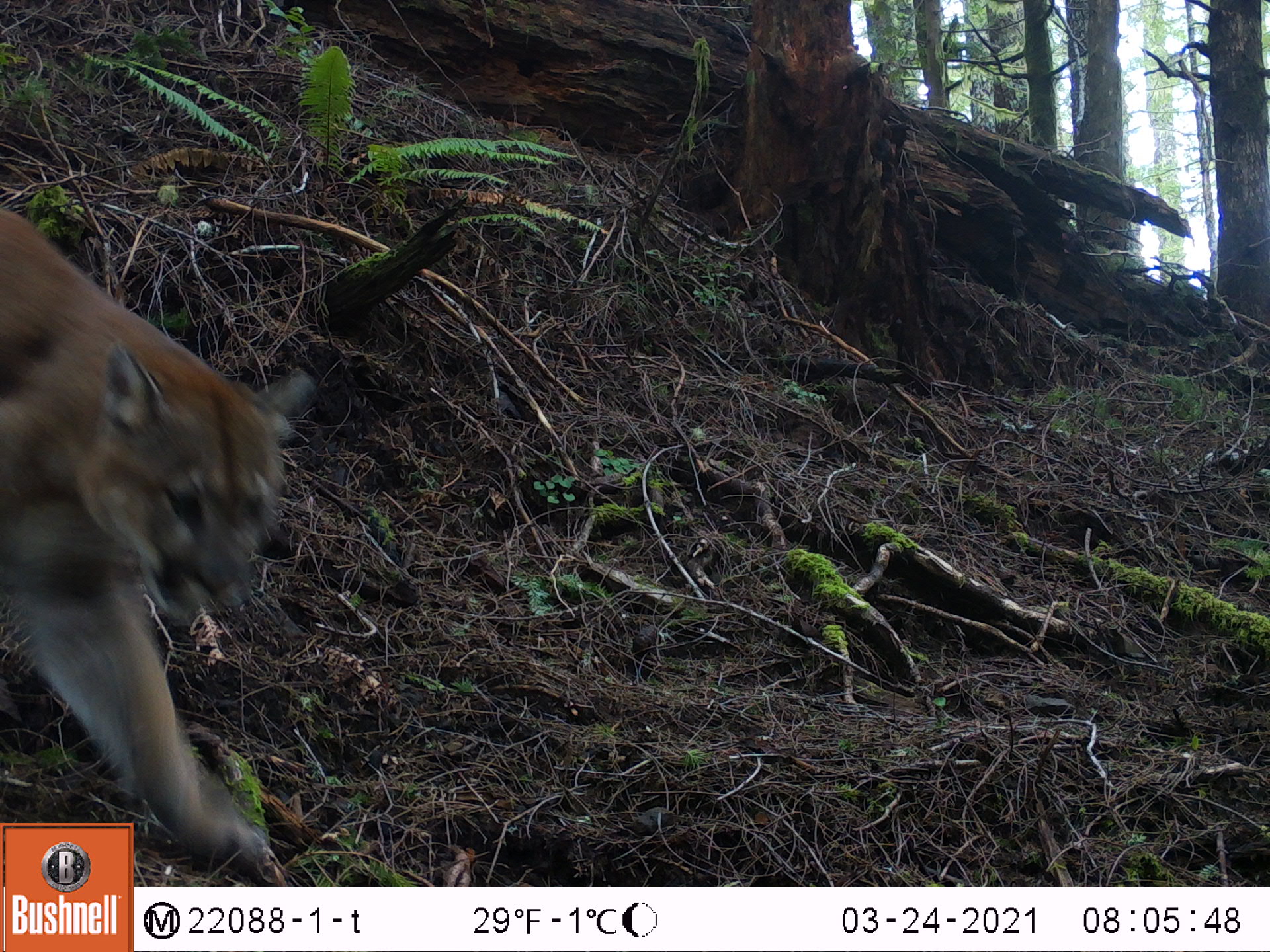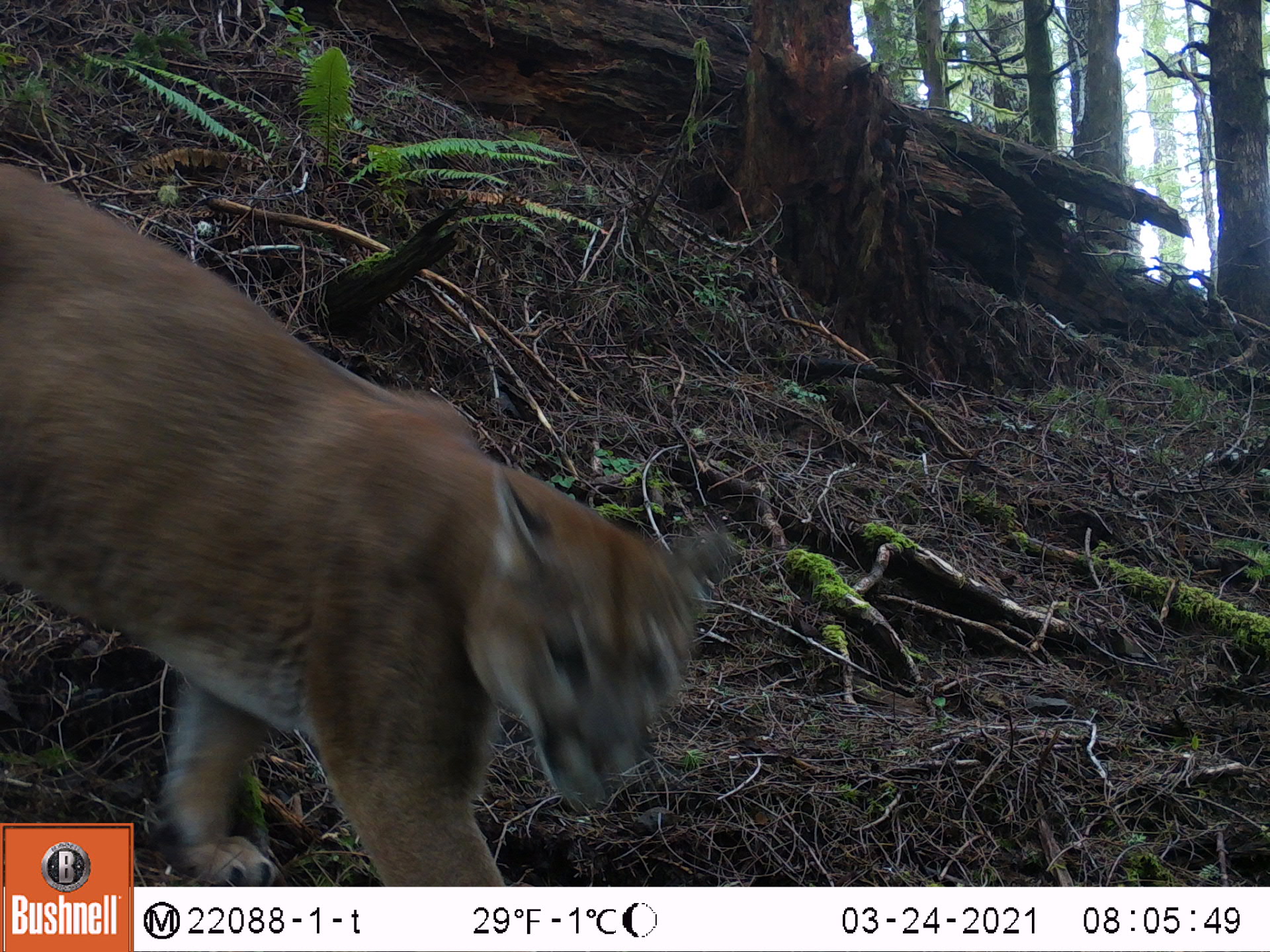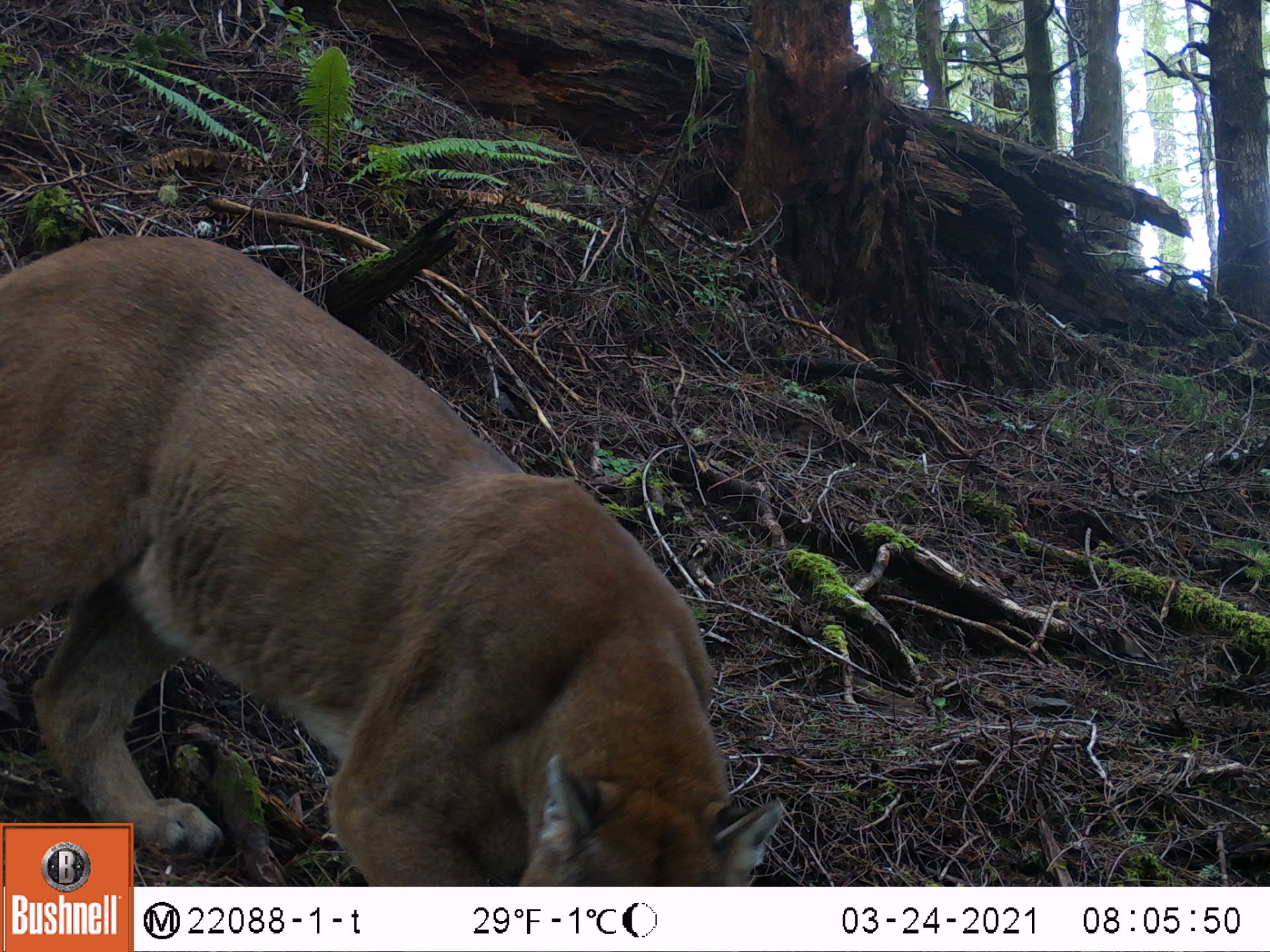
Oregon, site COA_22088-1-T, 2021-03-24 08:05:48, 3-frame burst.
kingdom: Animalia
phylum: Chordata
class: Mammalia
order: Carnivora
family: Felidae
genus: Puma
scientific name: Puma concolor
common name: cougar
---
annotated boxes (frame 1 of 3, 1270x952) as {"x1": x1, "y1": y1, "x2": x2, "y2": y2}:
cougar: {"x1": 0, "y1": 184, "x2": 336, "y2": 819}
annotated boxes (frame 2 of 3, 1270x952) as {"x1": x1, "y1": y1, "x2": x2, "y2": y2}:
cougar: {"x1": 0, "y1": 151, "x2": 745, "y2": 819}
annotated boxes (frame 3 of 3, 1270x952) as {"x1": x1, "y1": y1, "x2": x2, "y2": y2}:
cougar: {"x1": 132, "y1": 218, "x2": 800, "y2": 886}